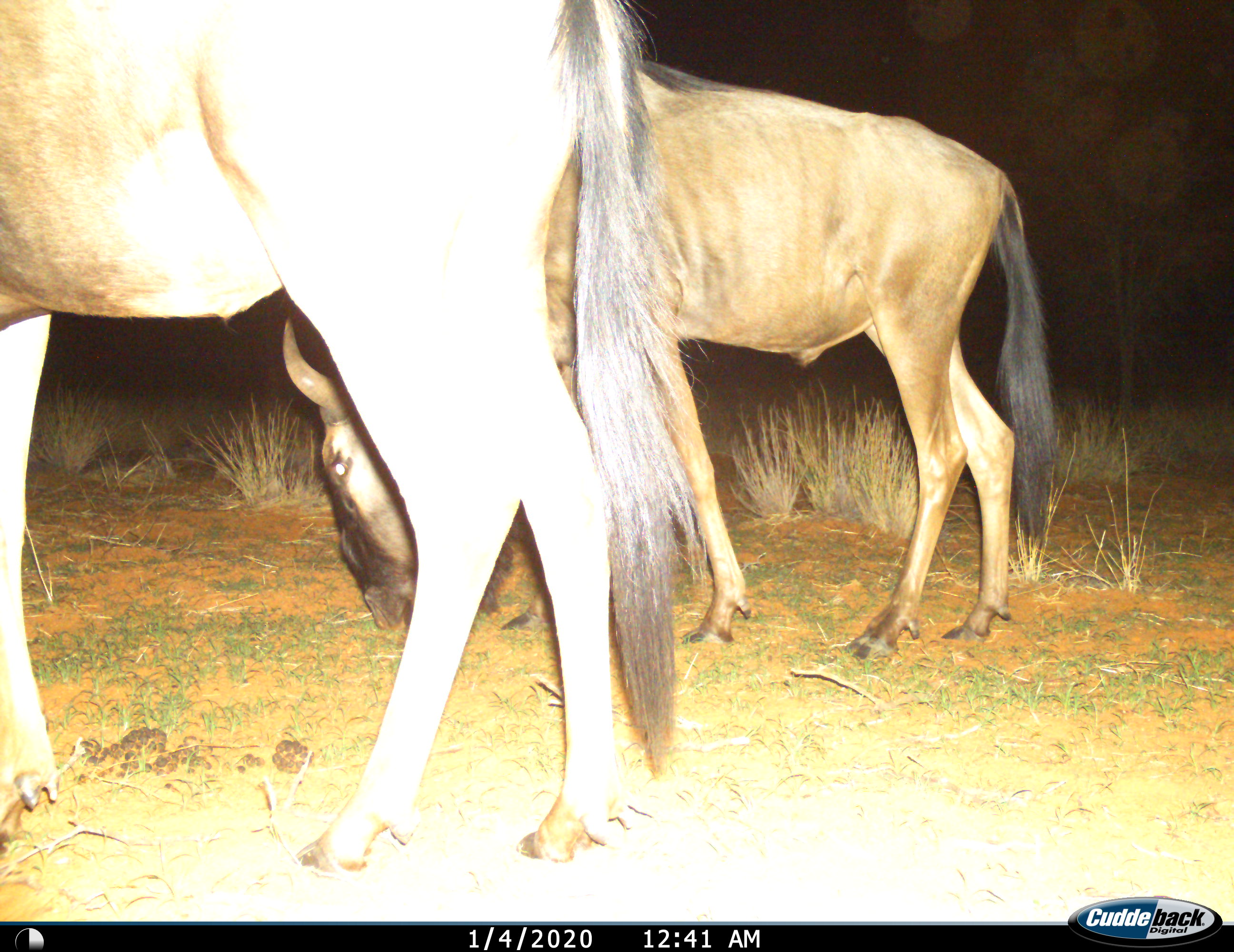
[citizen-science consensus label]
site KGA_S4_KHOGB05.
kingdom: Animalia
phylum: Chordata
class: Mammalia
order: Artiodactyla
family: Bovidae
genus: Connochaetes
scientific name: Connochaetes taurinus taurinus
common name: blue wildebeest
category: wildebeestblue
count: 2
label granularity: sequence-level